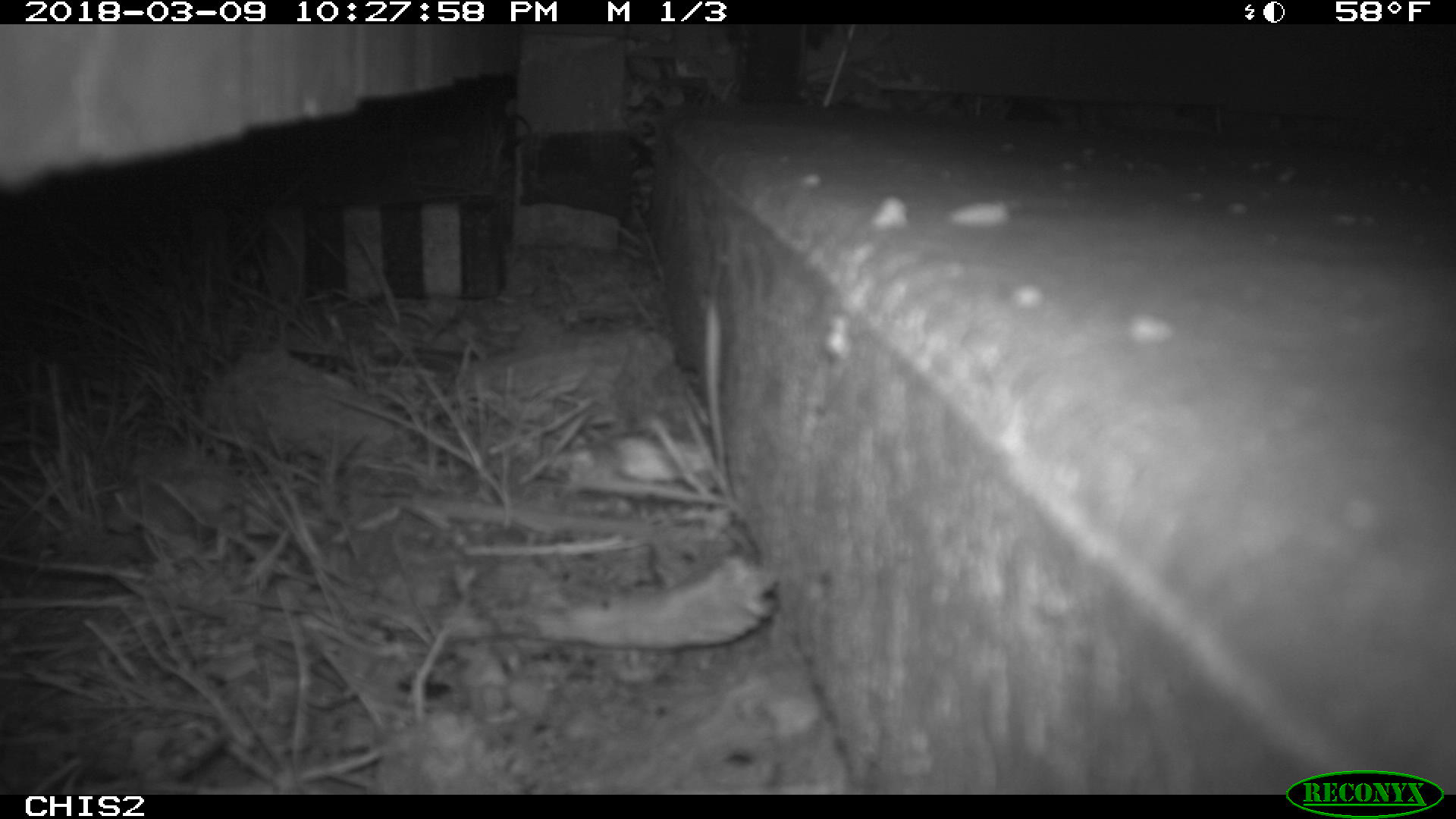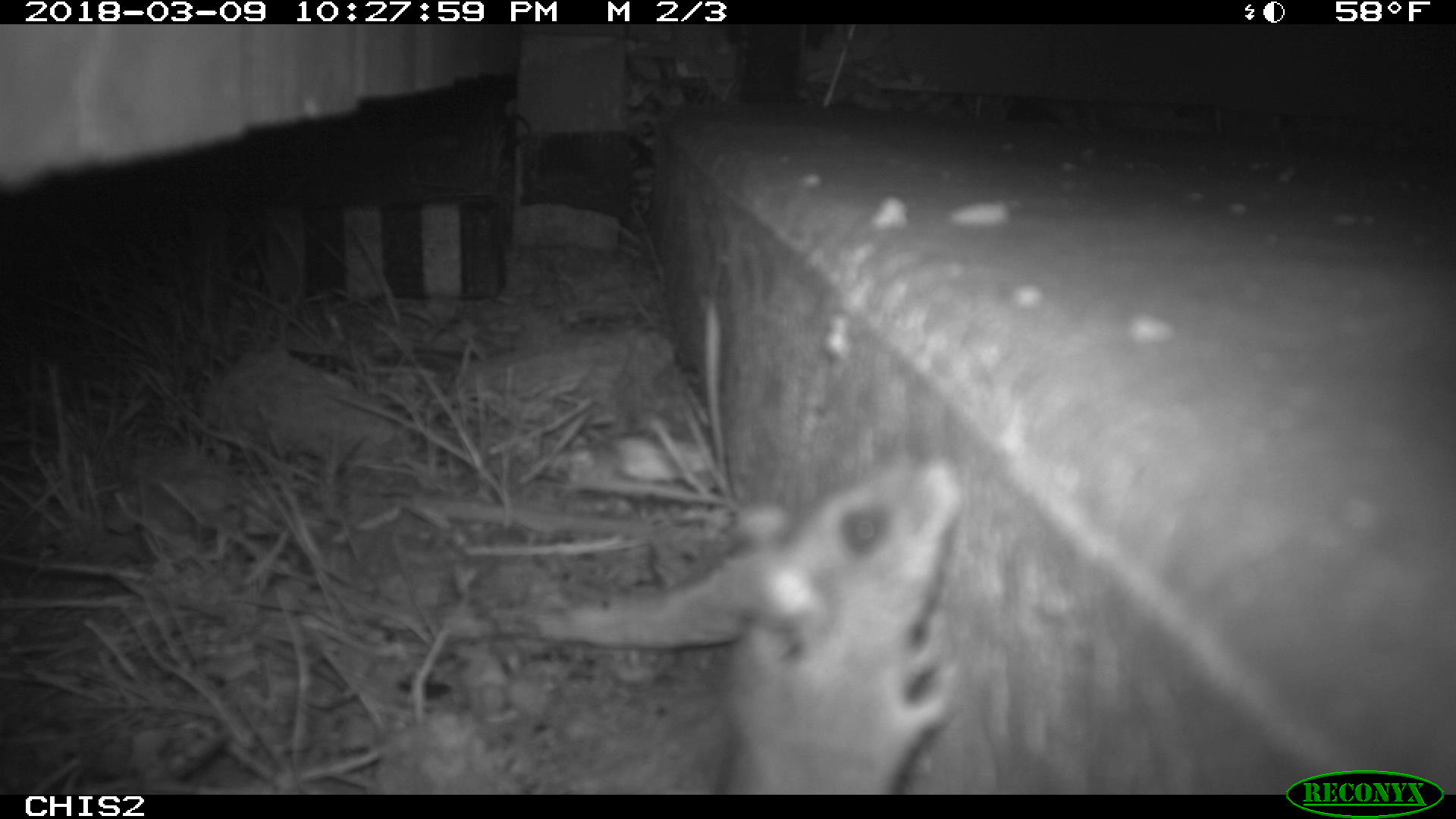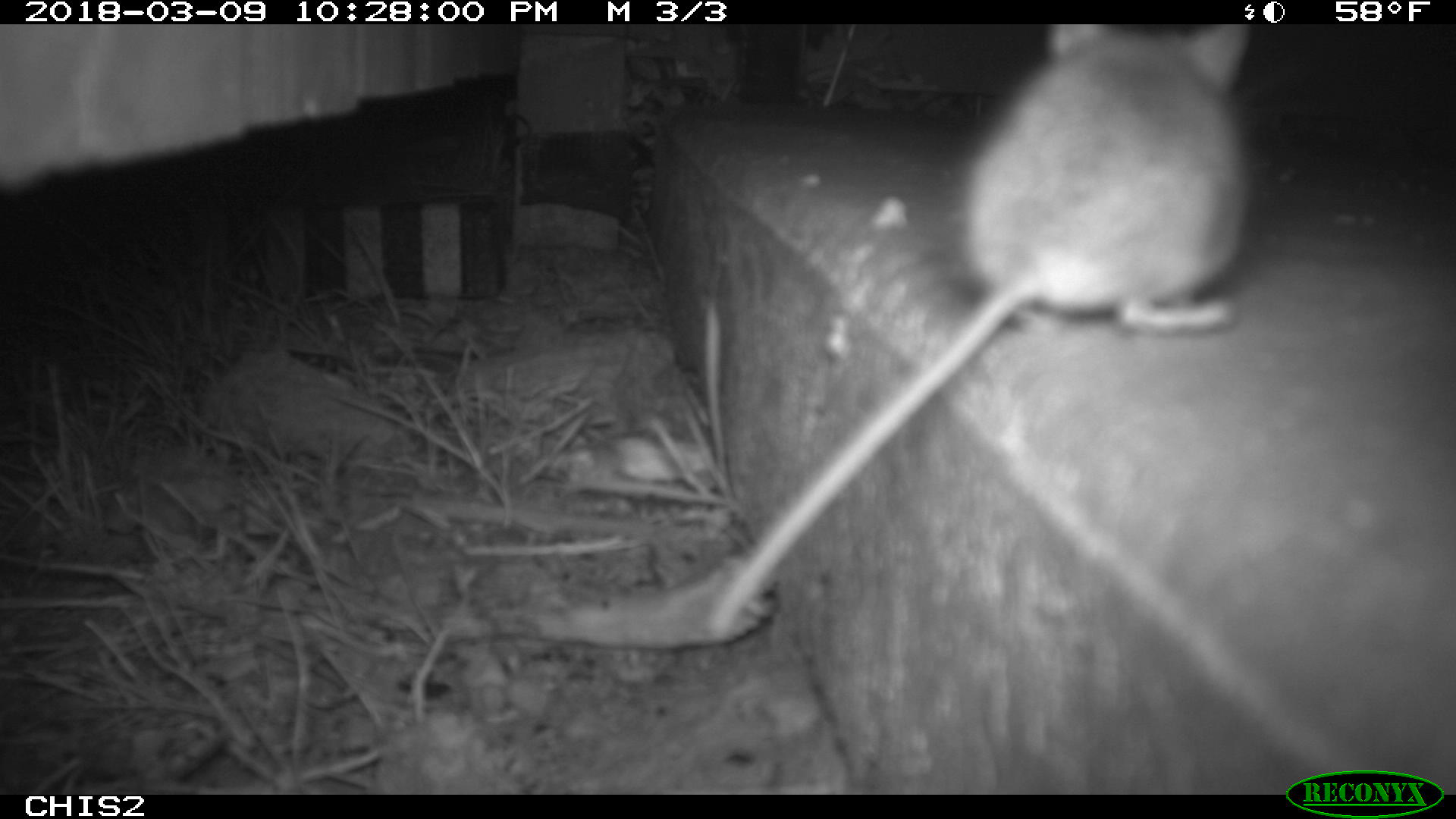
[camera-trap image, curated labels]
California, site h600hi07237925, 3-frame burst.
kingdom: Animalia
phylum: Chordata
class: Mammalia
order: Rodentia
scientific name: Rodentia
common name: rodent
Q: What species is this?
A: Rodent (Rodentia).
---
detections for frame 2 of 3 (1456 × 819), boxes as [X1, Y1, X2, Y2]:
rodent: [706, 460, 962, 792]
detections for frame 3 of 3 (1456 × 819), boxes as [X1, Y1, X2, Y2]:
rodent: [704, 21, 1252, 639]